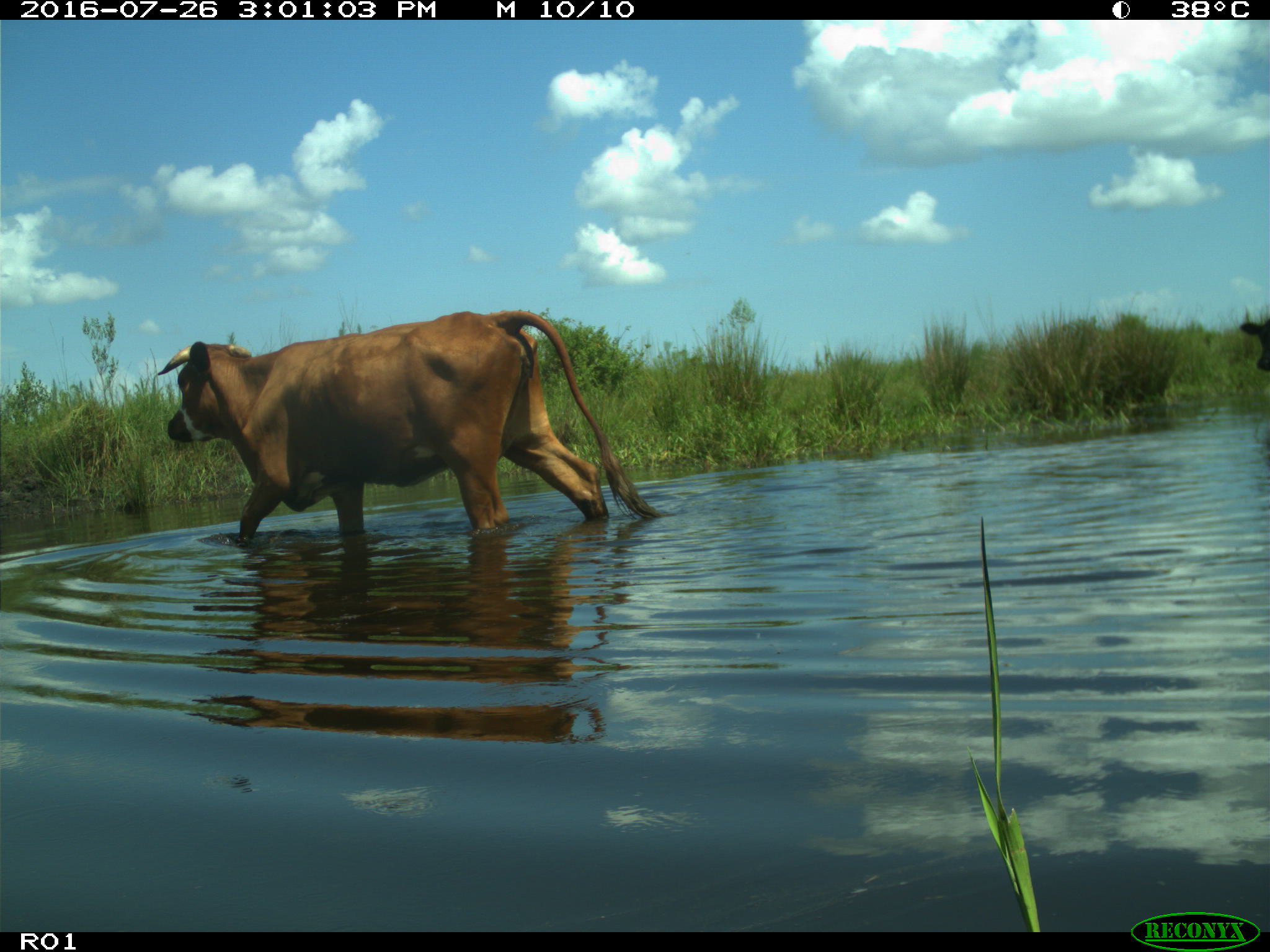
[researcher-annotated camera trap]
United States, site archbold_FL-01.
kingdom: Animalia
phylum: Chordata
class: Mammalia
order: Artiodactyla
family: Bovidae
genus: Bos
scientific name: Bos taurus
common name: domestic cow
Bos taurus (domestic cow).